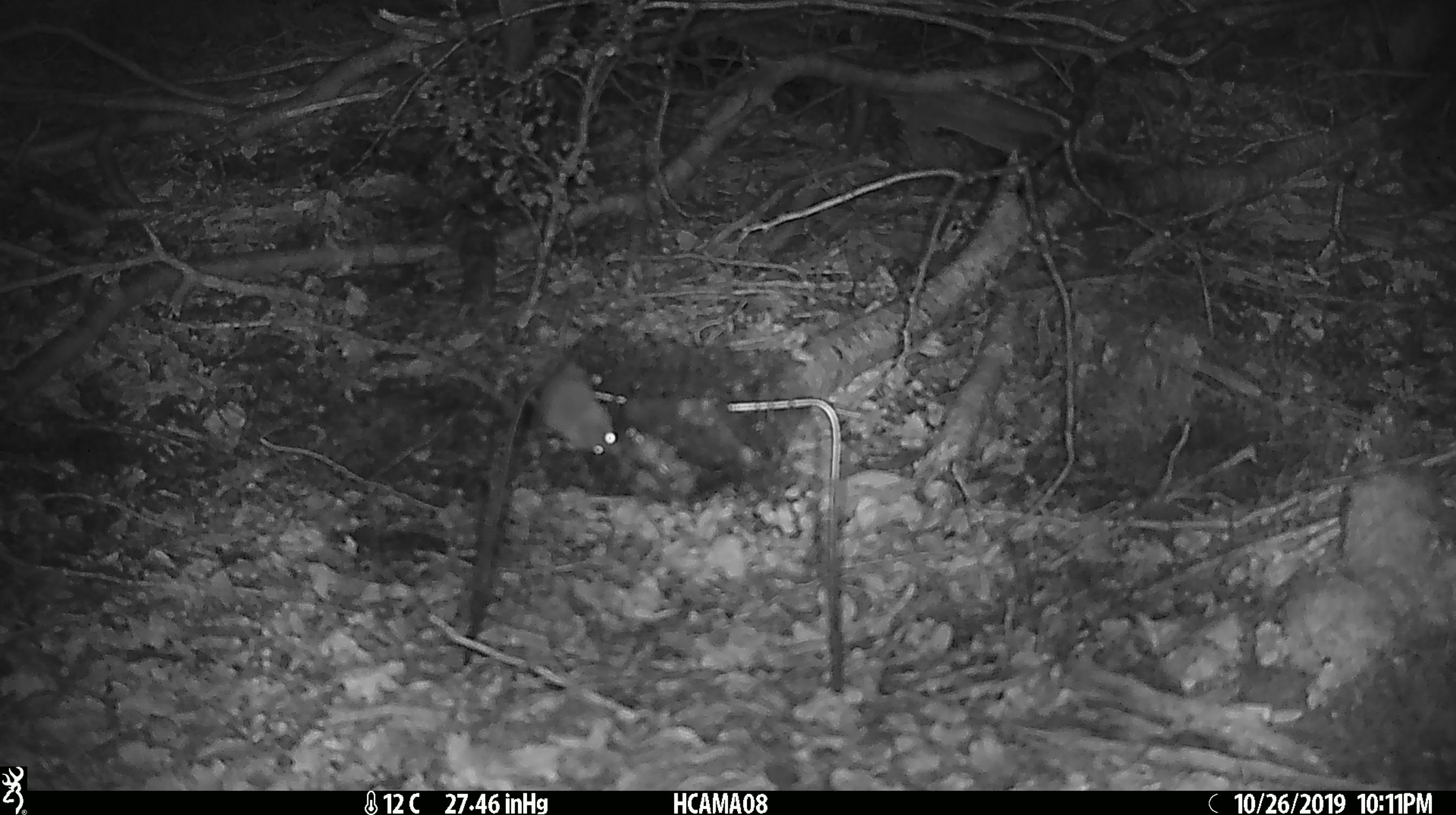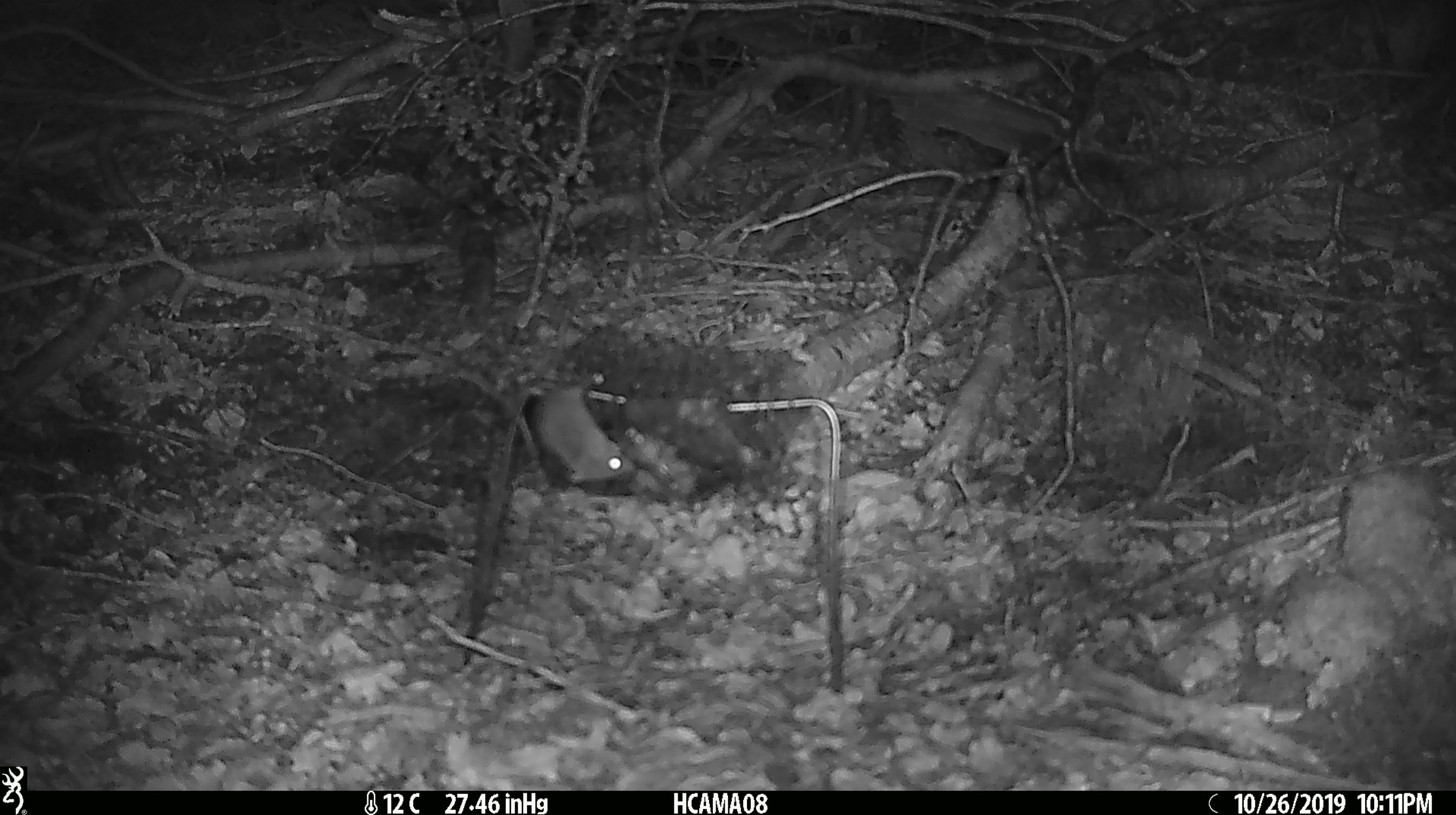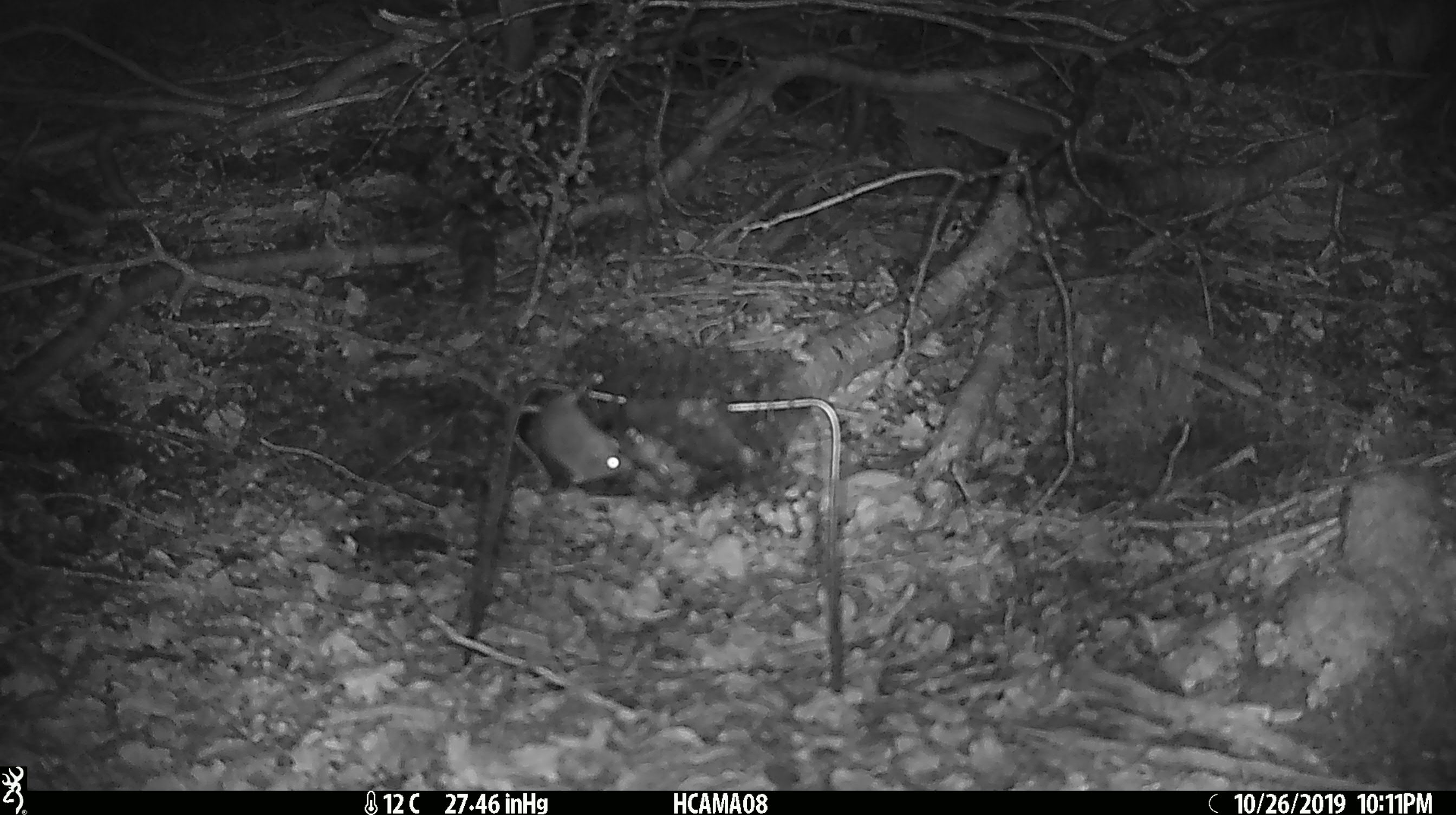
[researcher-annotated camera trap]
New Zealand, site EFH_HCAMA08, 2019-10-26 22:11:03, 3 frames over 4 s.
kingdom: Animalia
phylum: Chordata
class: Mammalia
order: Rodentia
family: Muridae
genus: Mus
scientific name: Mus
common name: mouse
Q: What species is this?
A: Mouse (Mus).